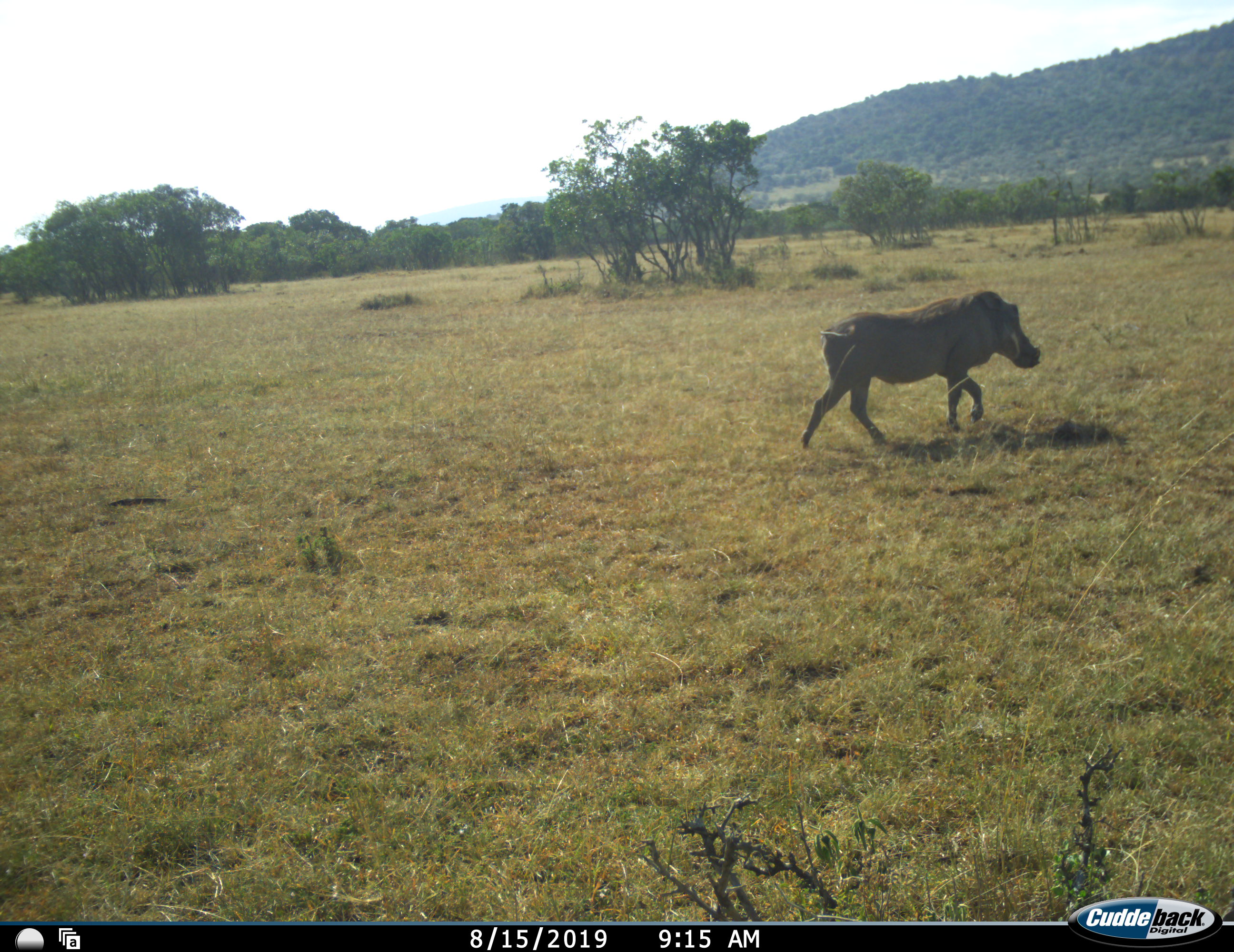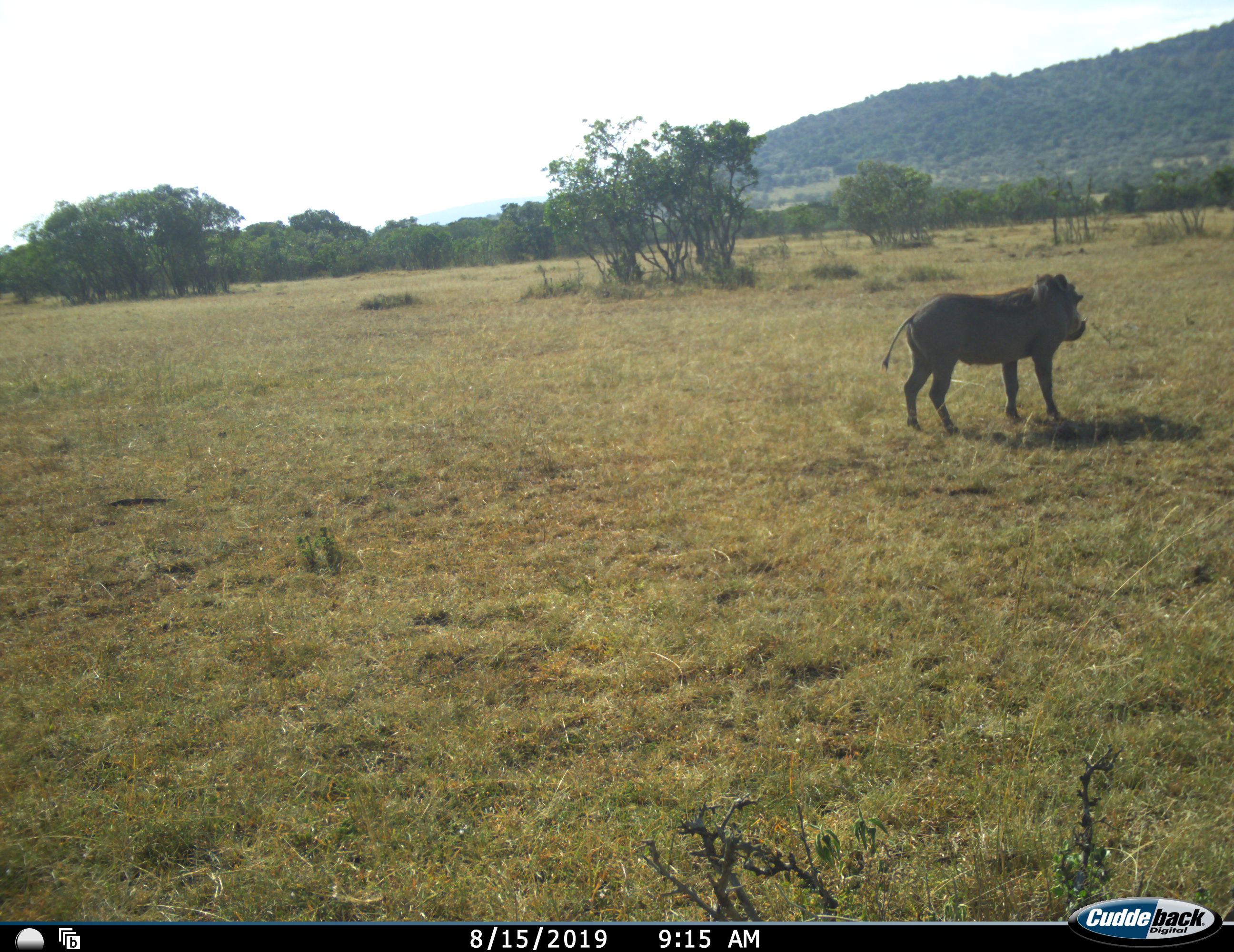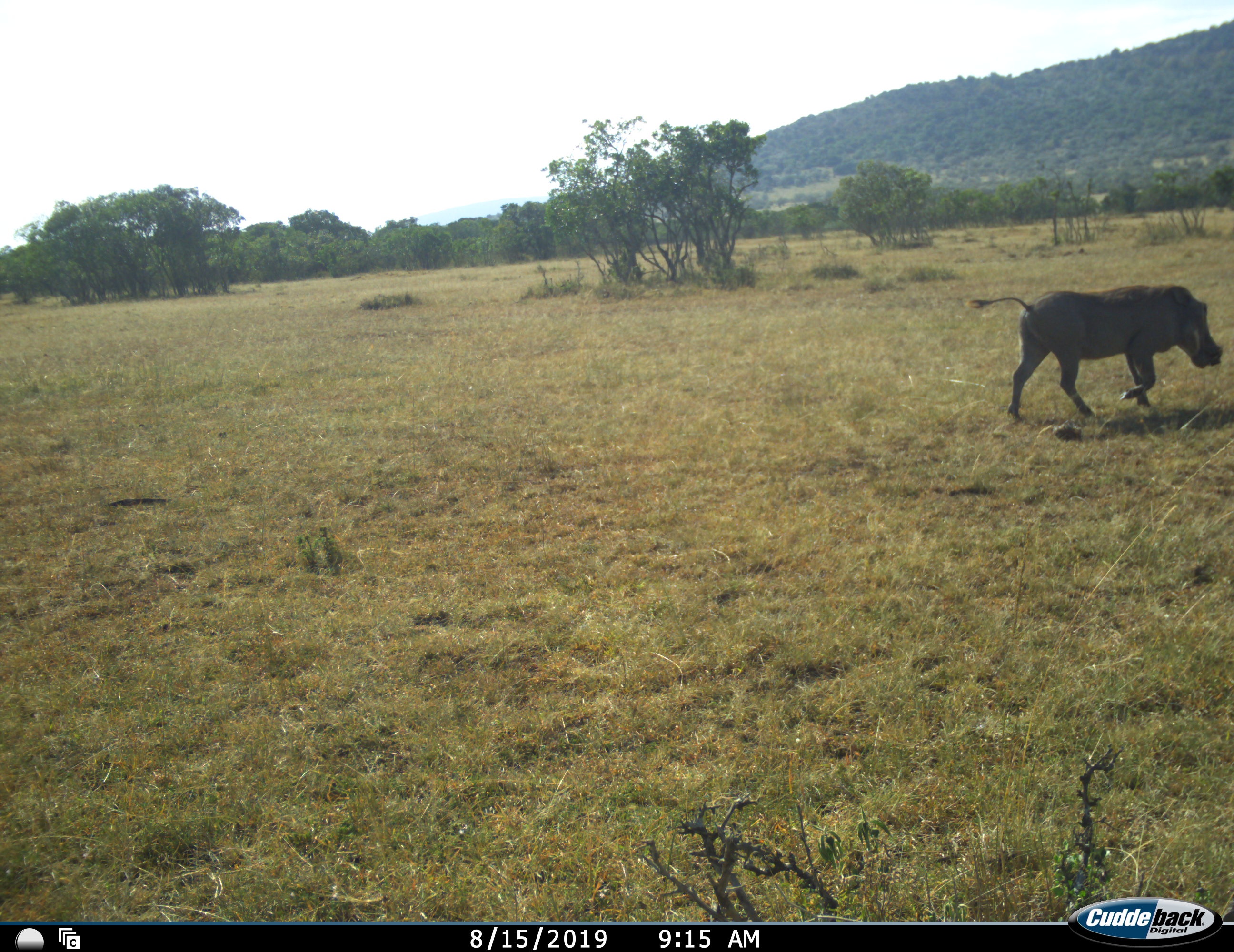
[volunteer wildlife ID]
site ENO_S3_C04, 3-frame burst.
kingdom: Animalia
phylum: Chordata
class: Mammalia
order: Artiodactyla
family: Suidae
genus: Phacochoerus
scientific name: Phacochoerus africanus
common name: warthog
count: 1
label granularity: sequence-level